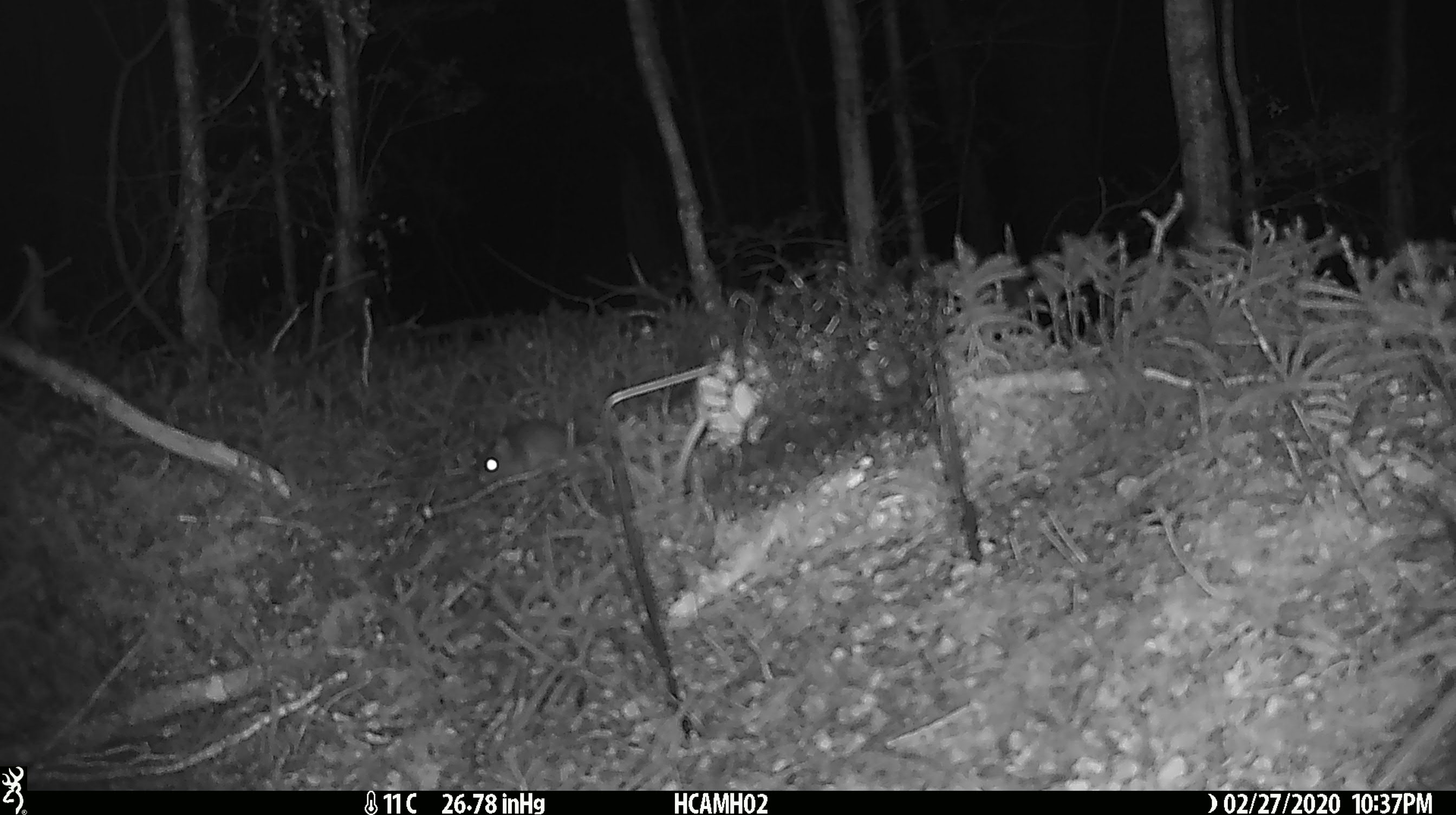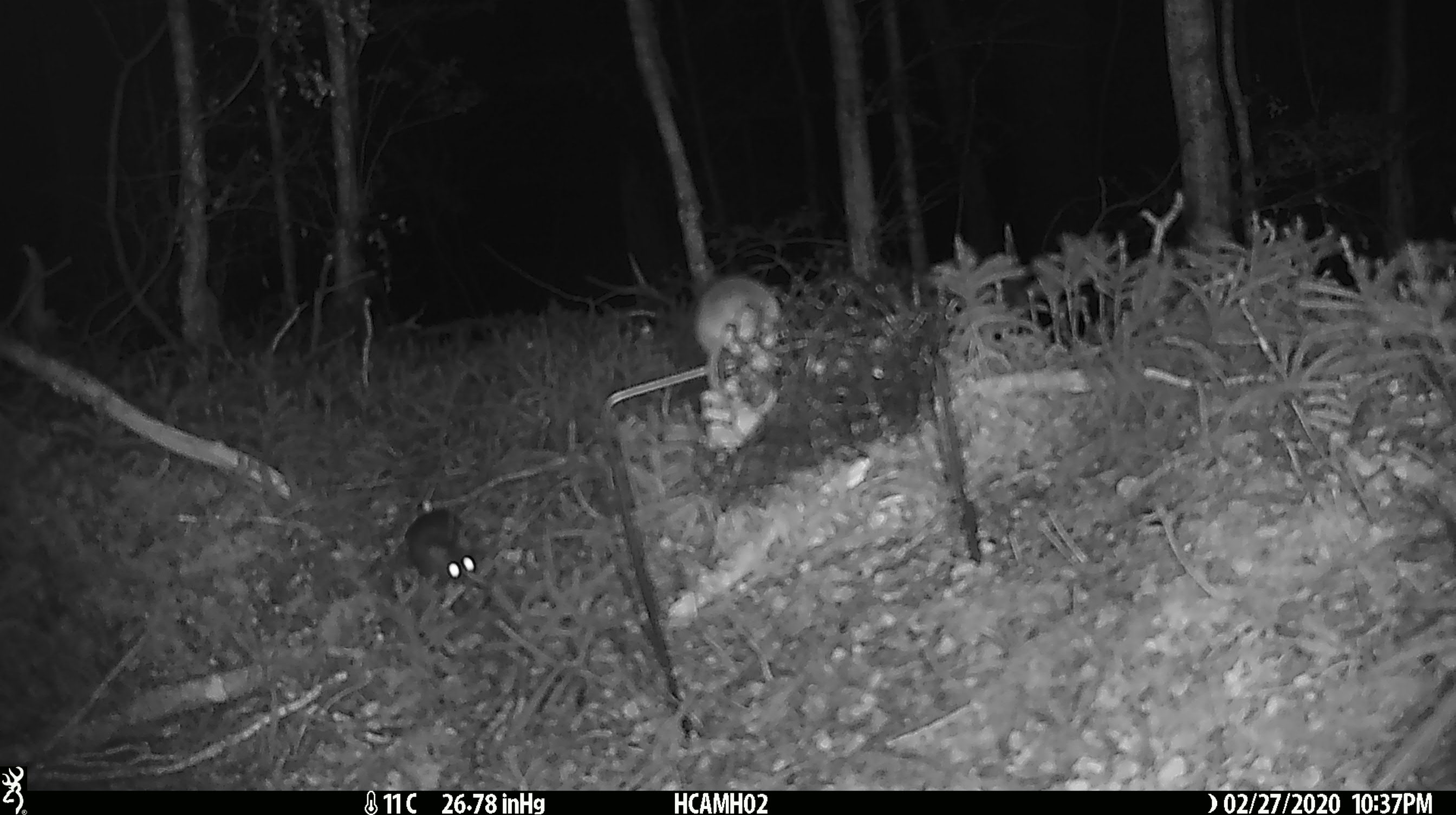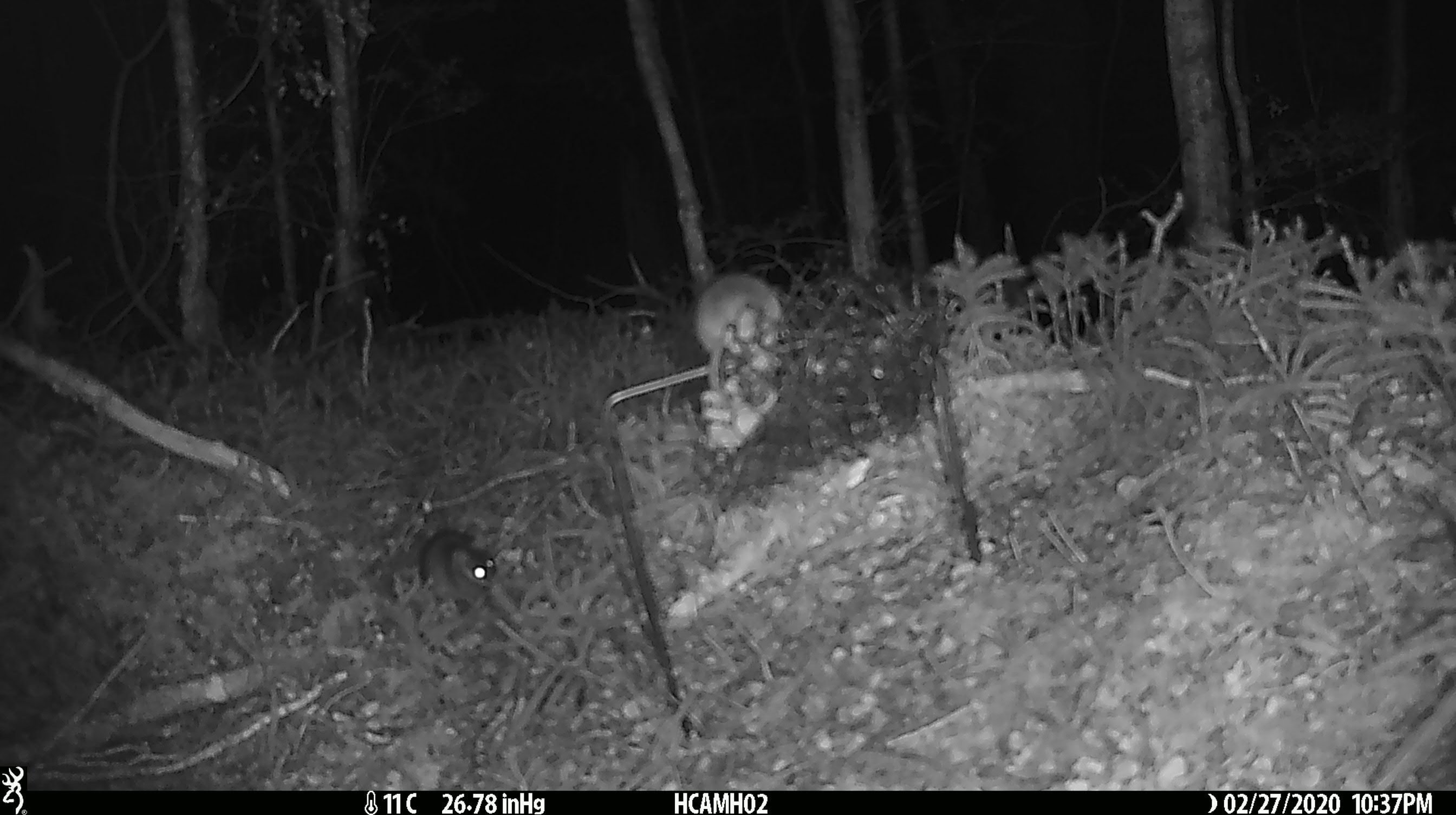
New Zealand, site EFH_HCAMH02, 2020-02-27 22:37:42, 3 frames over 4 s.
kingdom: Animalia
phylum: Chordata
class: Mammalia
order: Rodentia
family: Muridae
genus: Mus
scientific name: Mus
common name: mouse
Mouse (Mus).